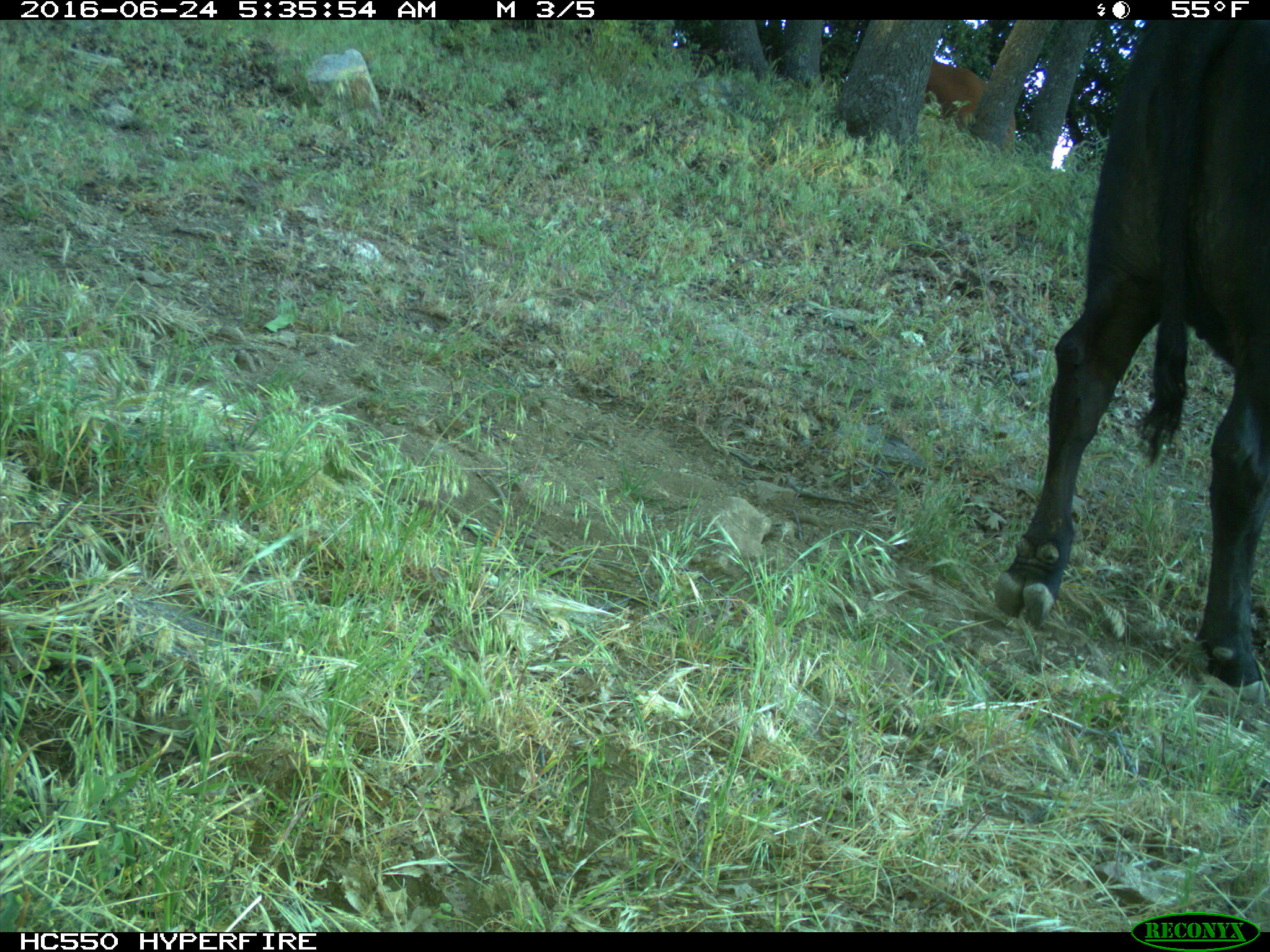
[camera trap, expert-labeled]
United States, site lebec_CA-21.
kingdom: Animalia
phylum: Chordata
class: Mammalia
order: Artiodactyla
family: Bovidae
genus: Bos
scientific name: Bos taurus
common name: domestic cow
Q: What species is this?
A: Bos taurus (domestic cow).